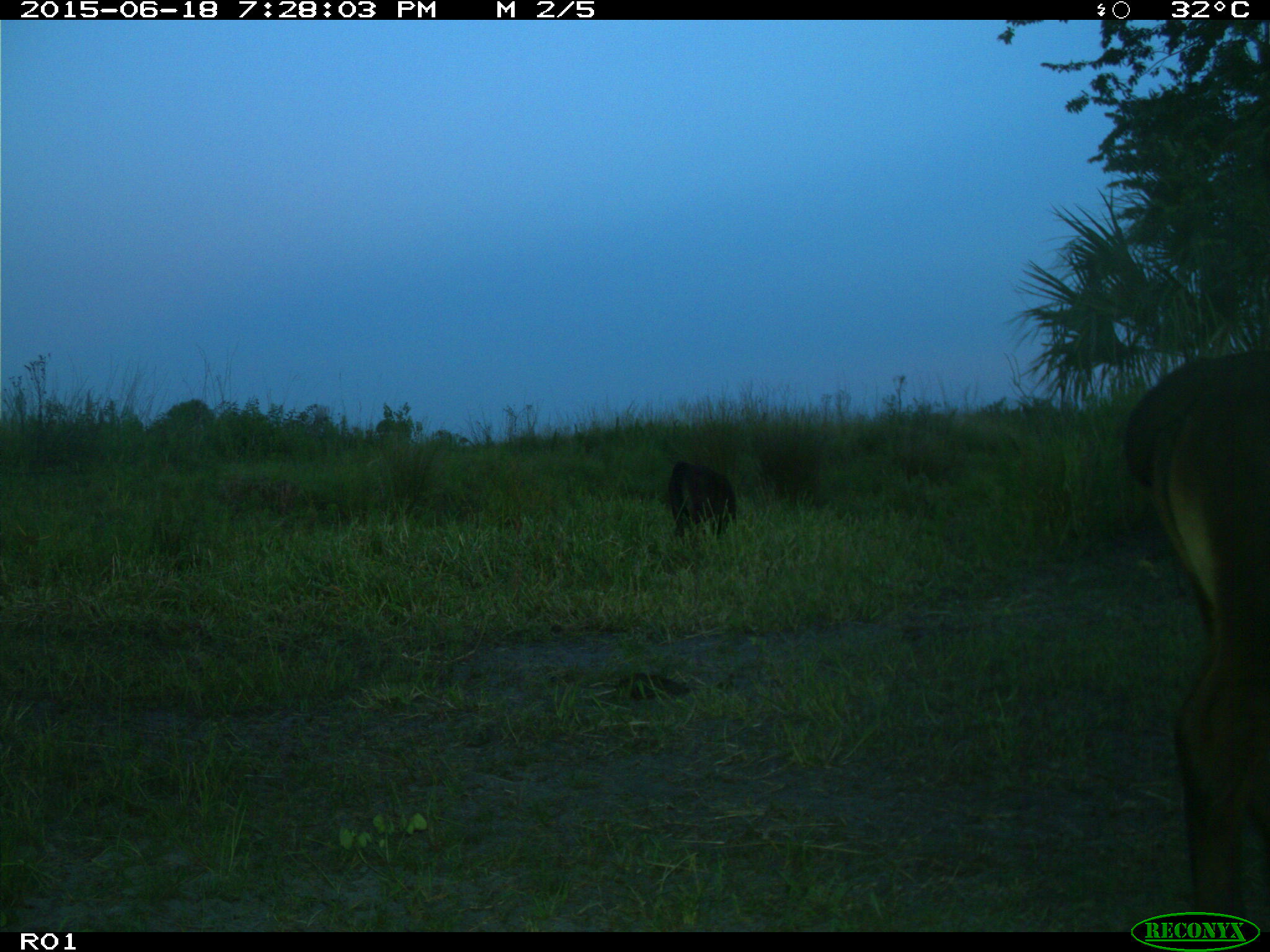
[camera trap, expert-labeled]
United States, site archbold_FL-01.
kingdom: Animalia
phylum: Chordata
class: Mammalia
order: Artiodactyla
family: Bovidae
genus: Bos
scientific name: Bos taurus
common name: domestic cow